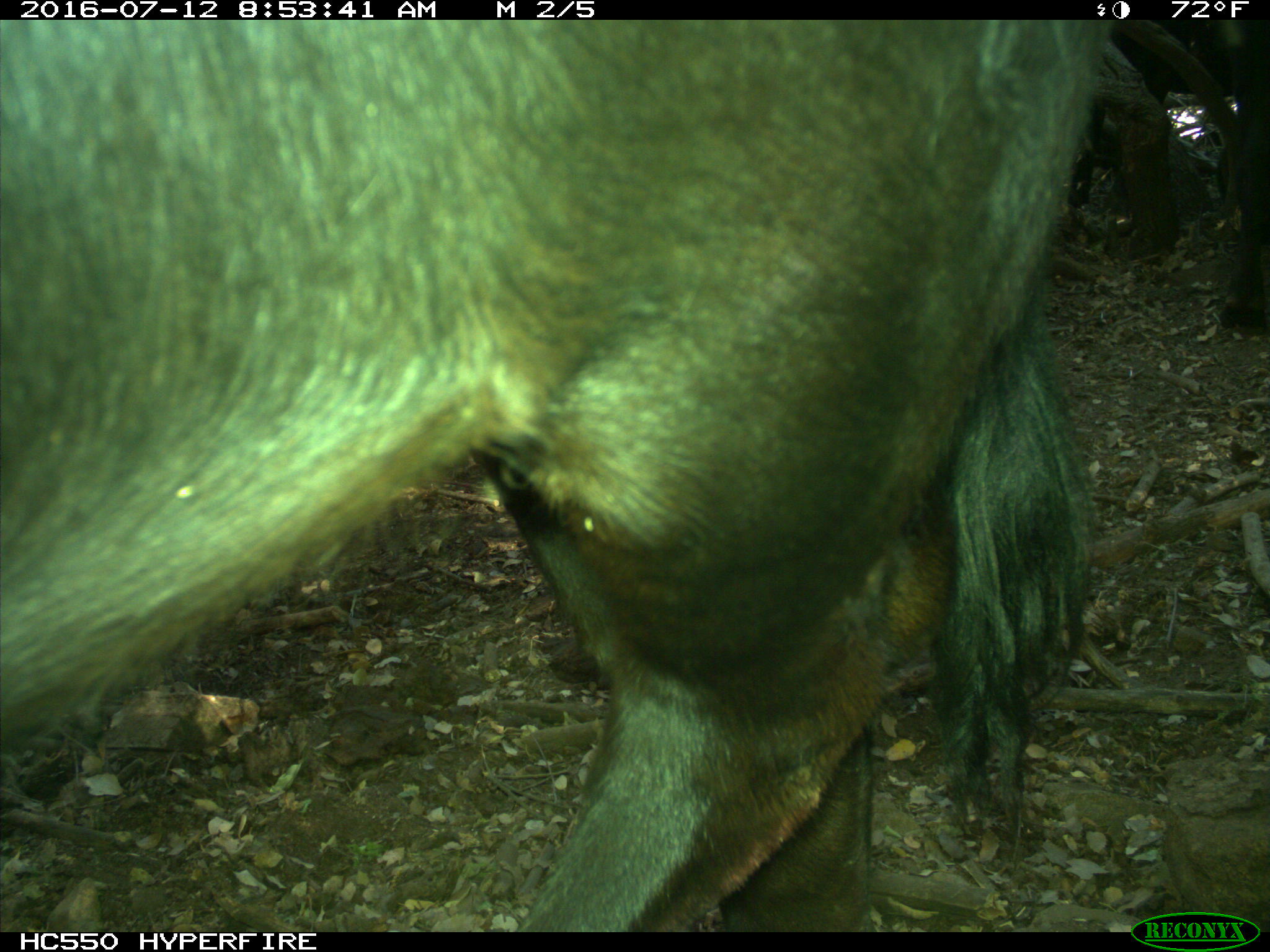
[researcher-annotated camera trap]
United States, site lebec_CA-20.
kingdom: Animalia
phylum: Chordata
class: Mammalia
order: Artiodactyla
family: Bovidae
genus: Bos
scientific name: Bos taurus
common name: domestic cow